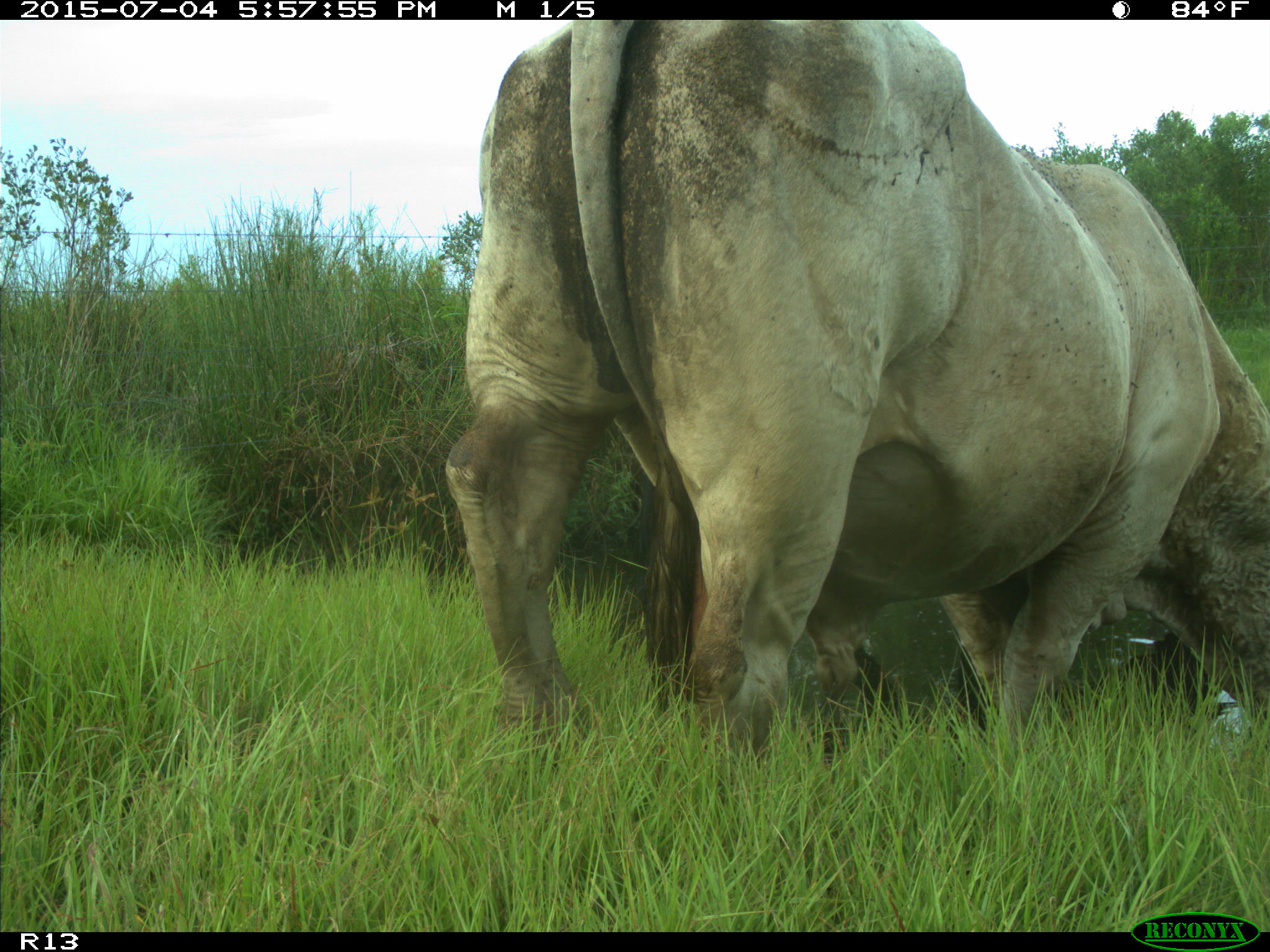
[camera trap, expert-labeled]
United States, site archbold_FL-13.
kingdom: Animalia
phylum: Chordata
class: Mammalia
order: Artiodactyla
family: Bovidae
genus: Bos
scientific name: Bos taurus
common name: domestic cow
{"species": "Bos taurus (domestic cow)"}